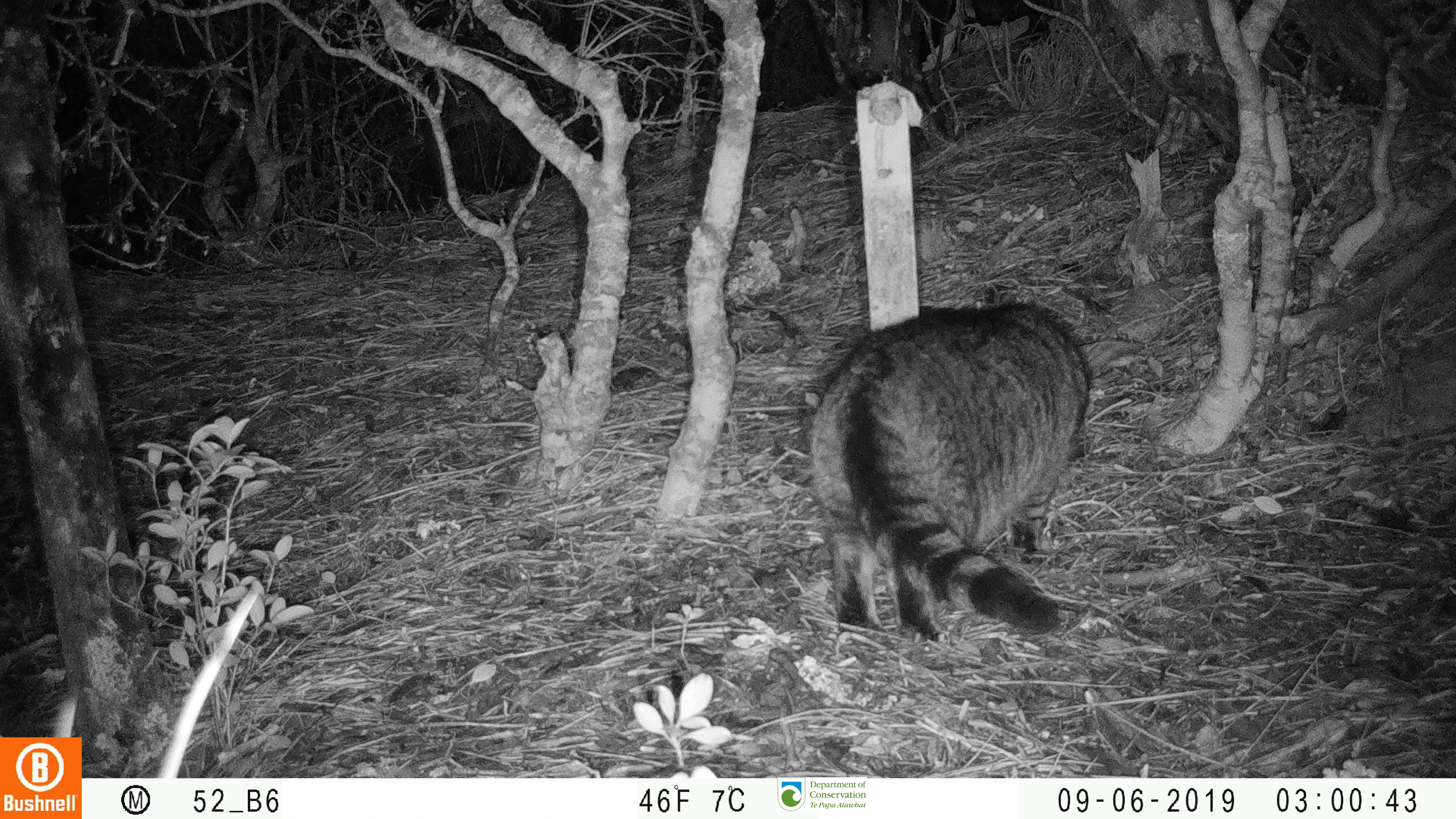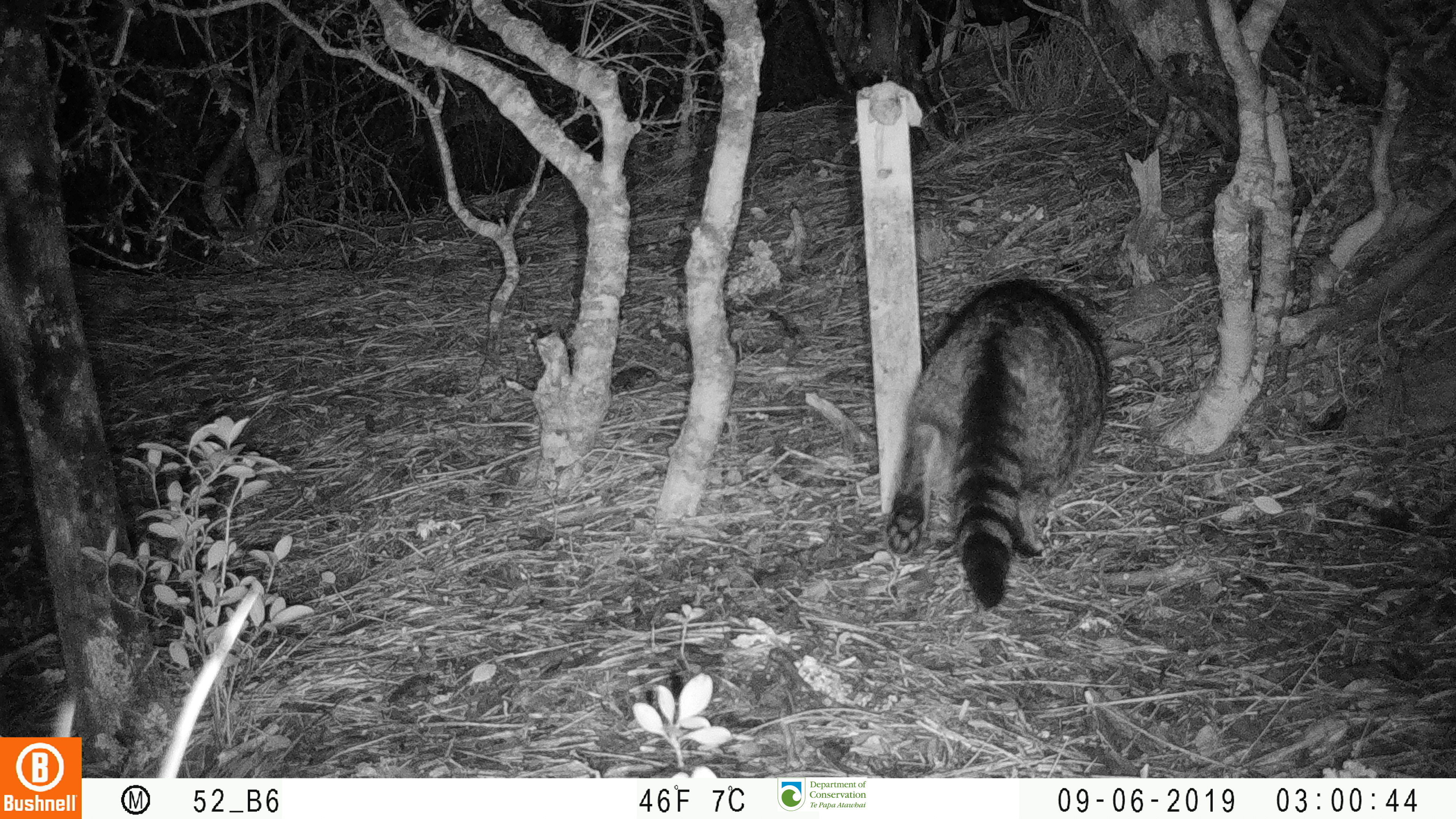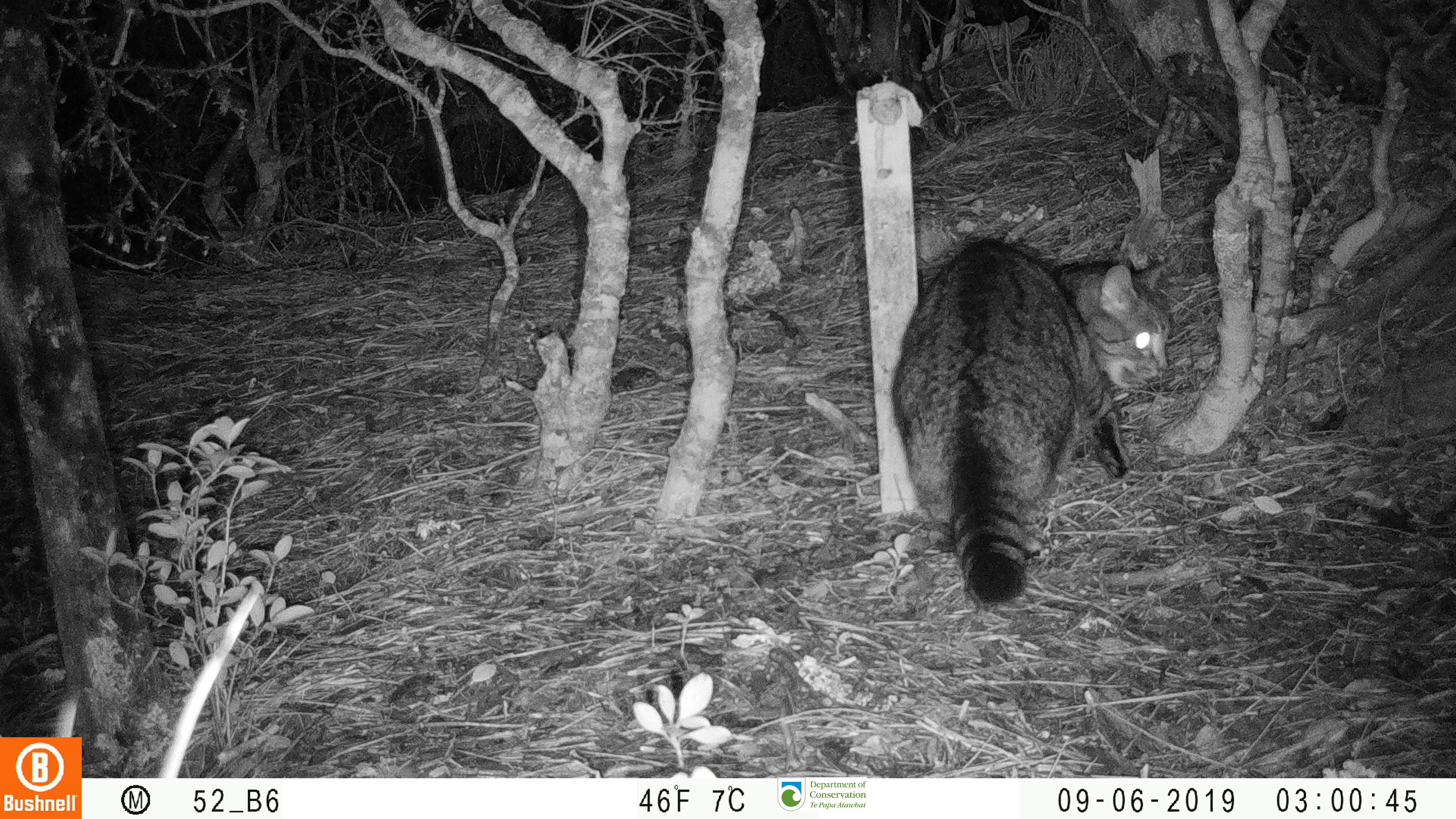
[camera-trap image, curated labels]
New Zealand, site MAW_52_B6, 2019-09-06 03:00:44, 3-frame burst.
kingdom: Animalia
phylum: Chordata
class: Mammalia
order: Carnivora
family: Felidae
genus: Felis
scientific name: Felis catus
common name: domestic cat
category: cat